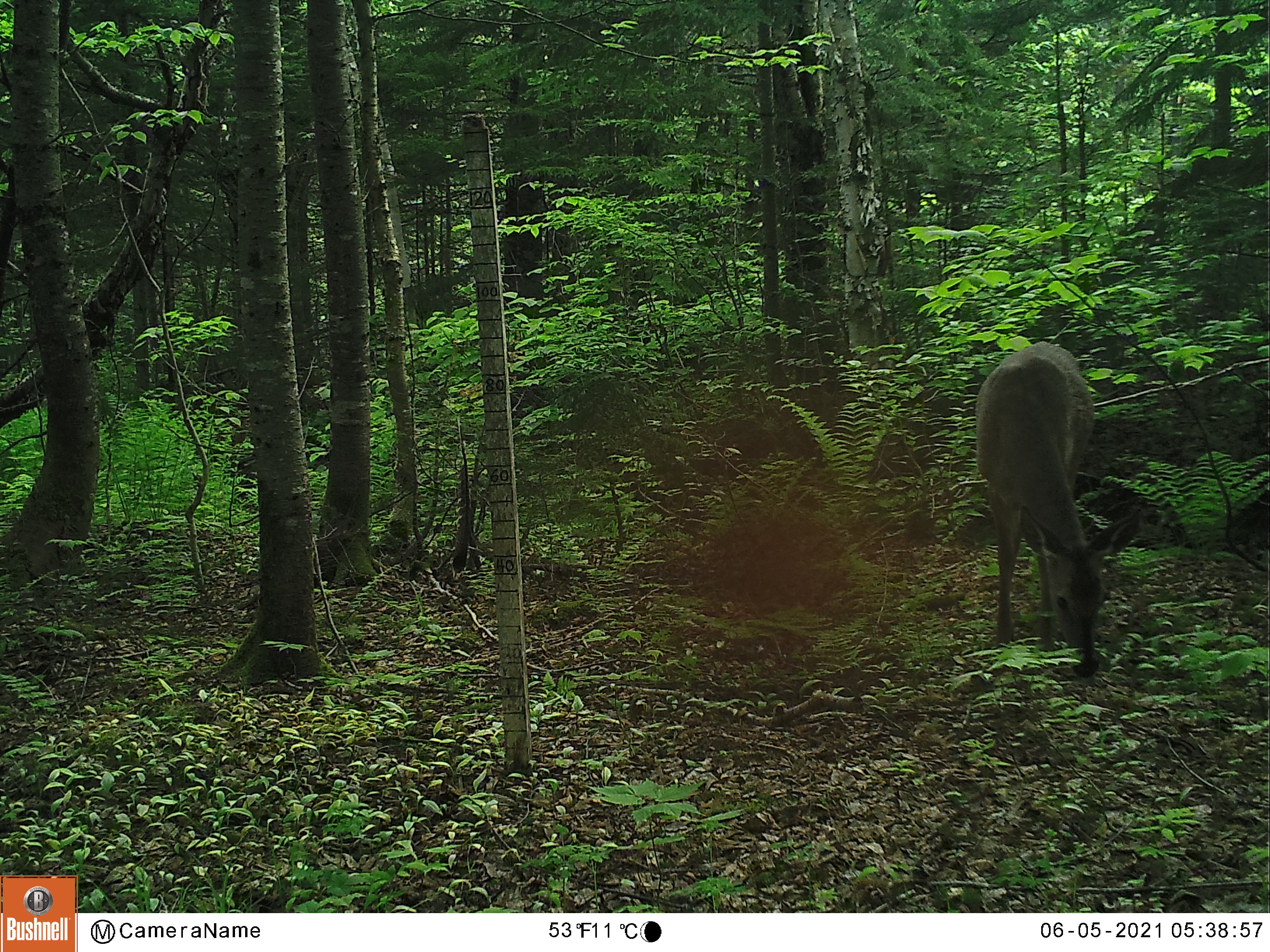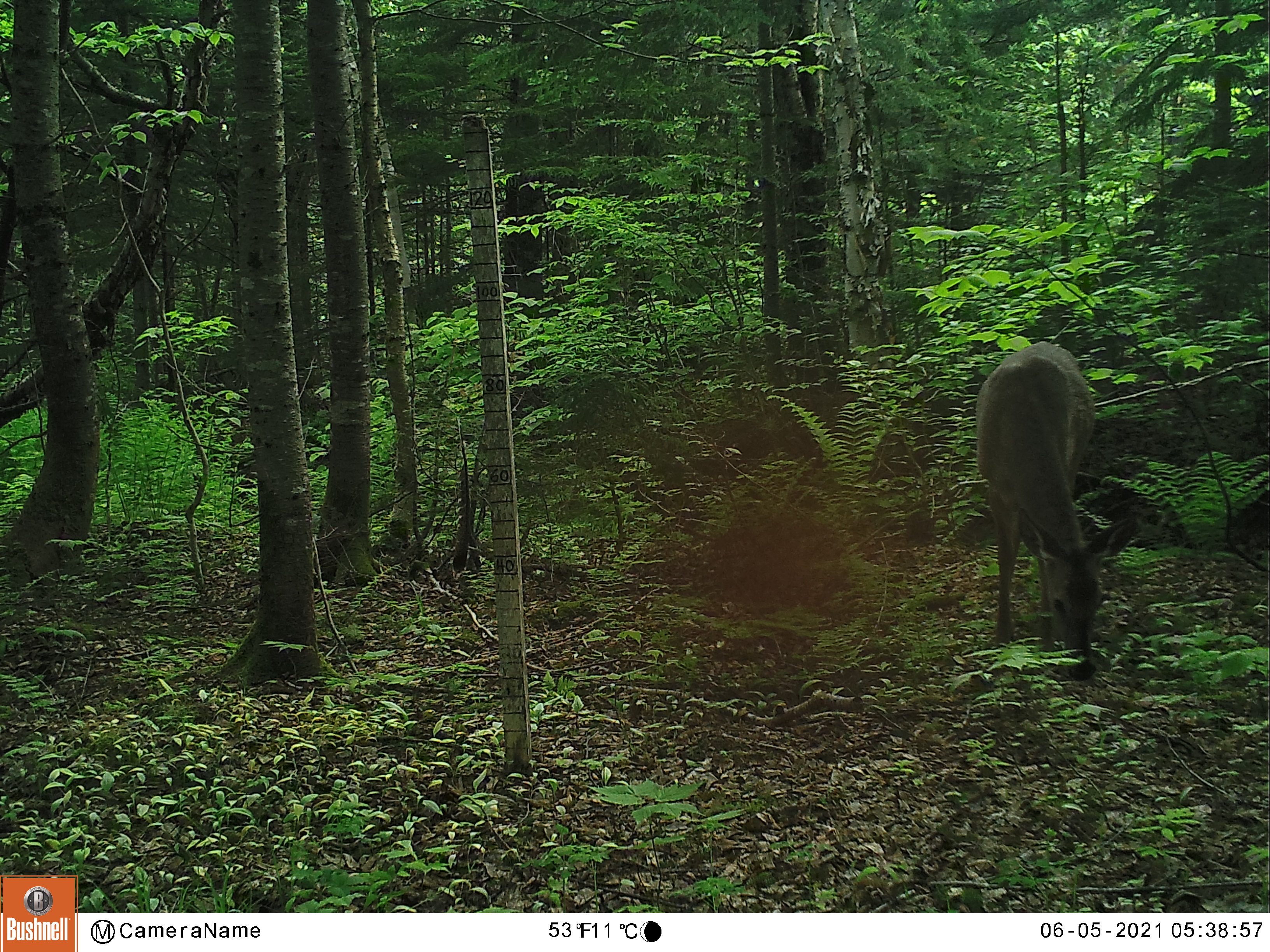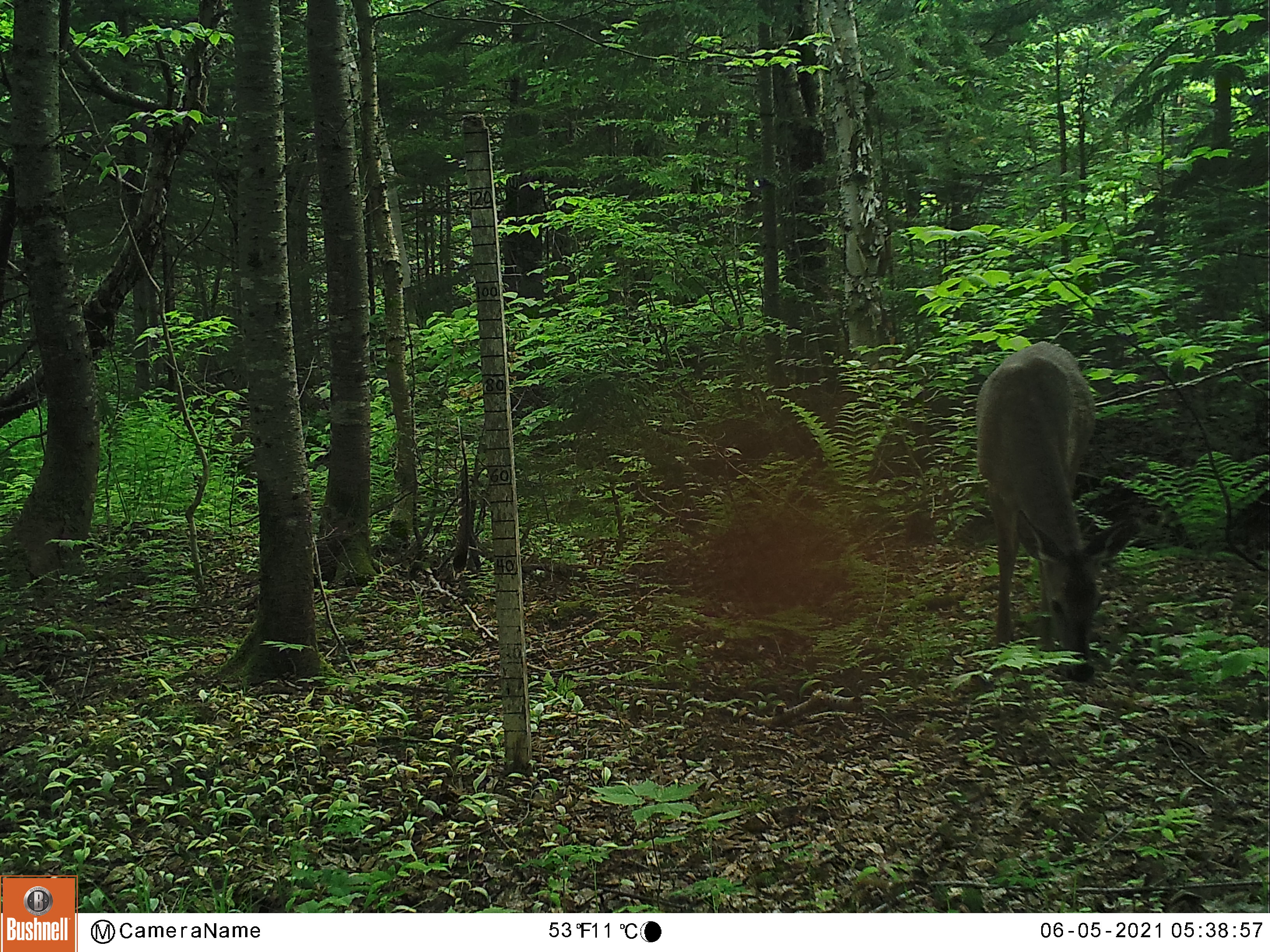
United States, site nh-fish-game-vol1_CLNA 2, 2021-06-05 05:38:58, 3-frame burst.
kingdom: Animalia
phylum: Chordata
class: Mammalia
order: Artiodactyla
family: Cervidae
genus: Odocoileus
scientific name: Odocoileus virginianus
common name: white-tailed deer